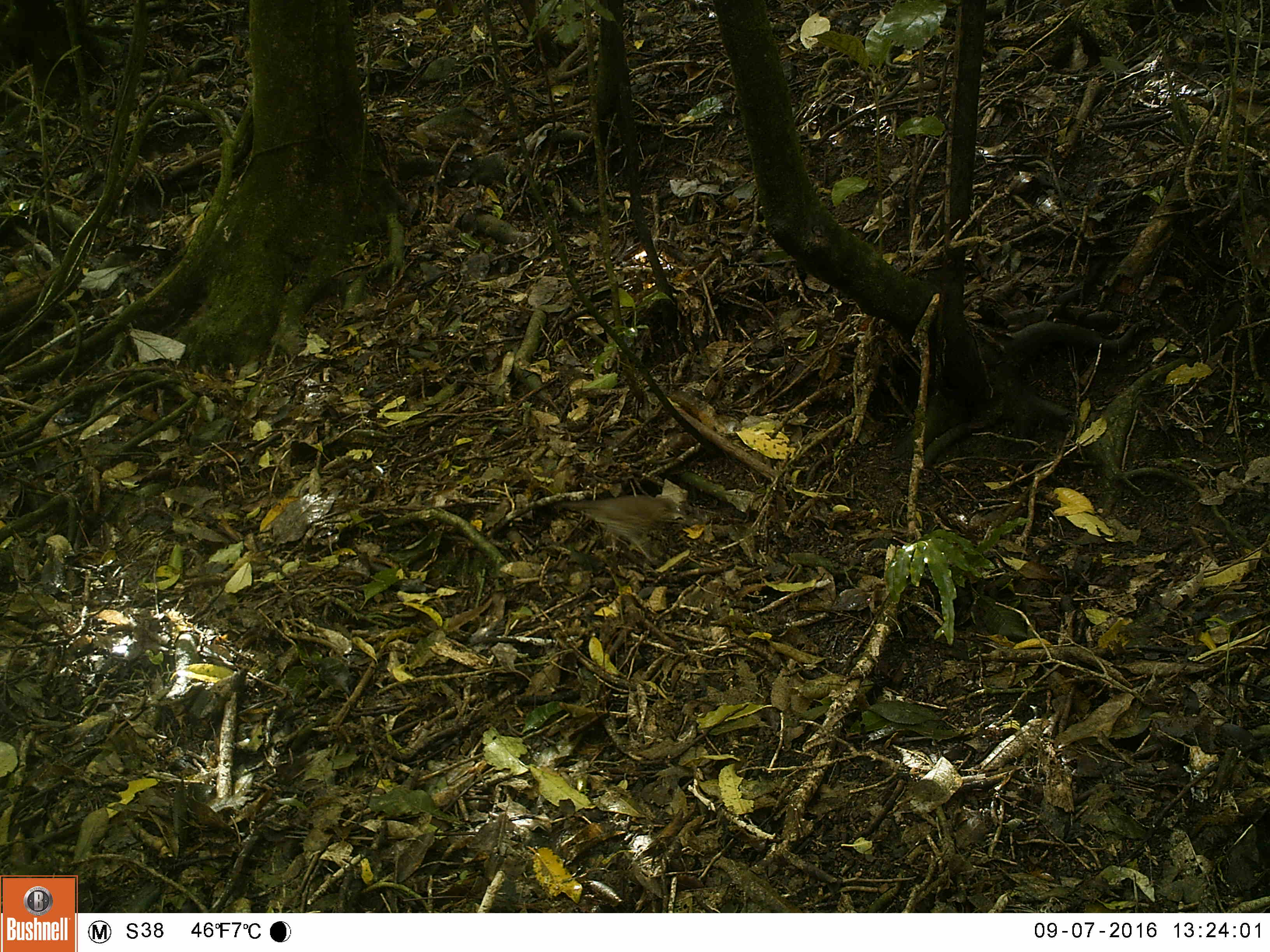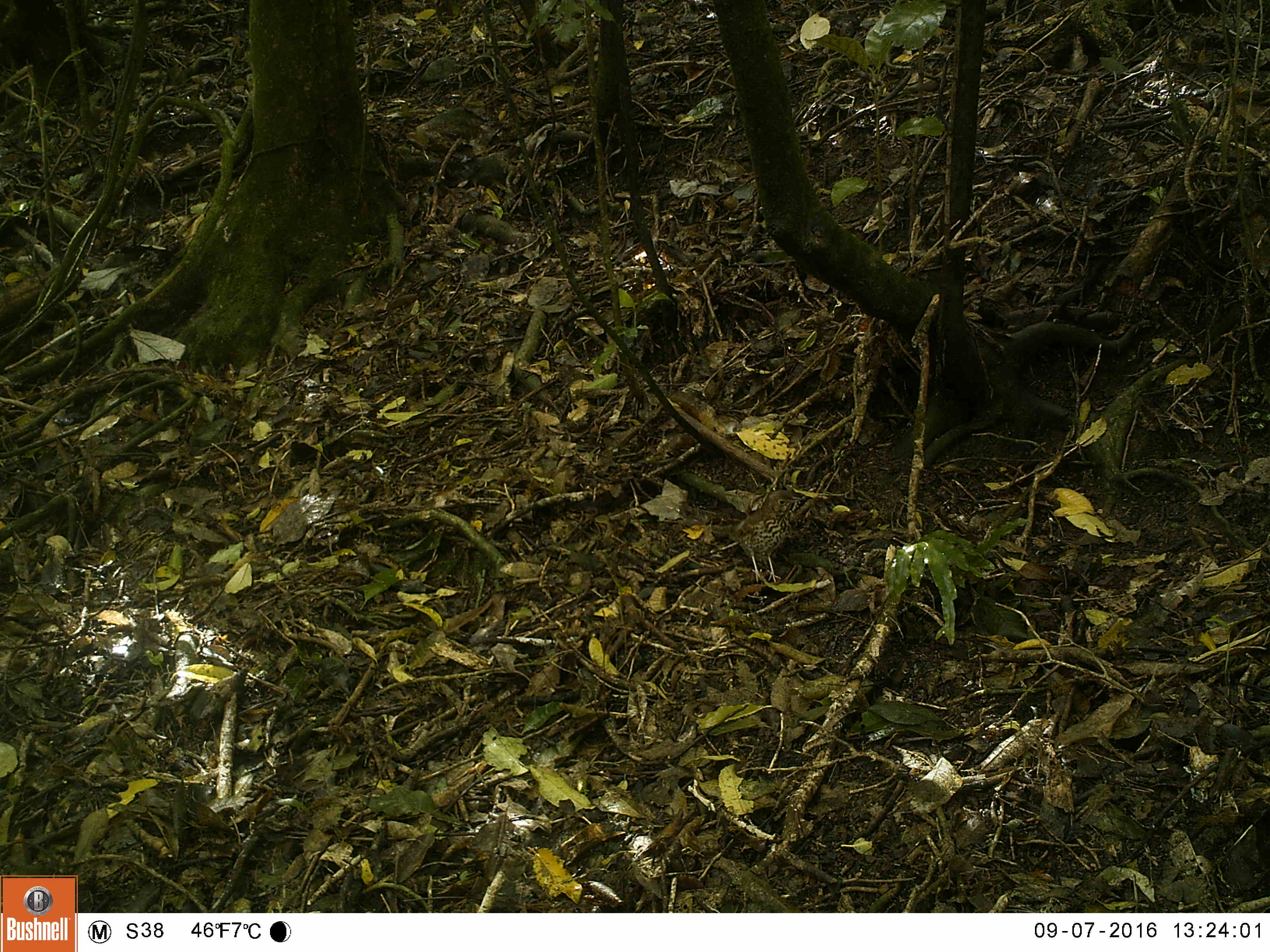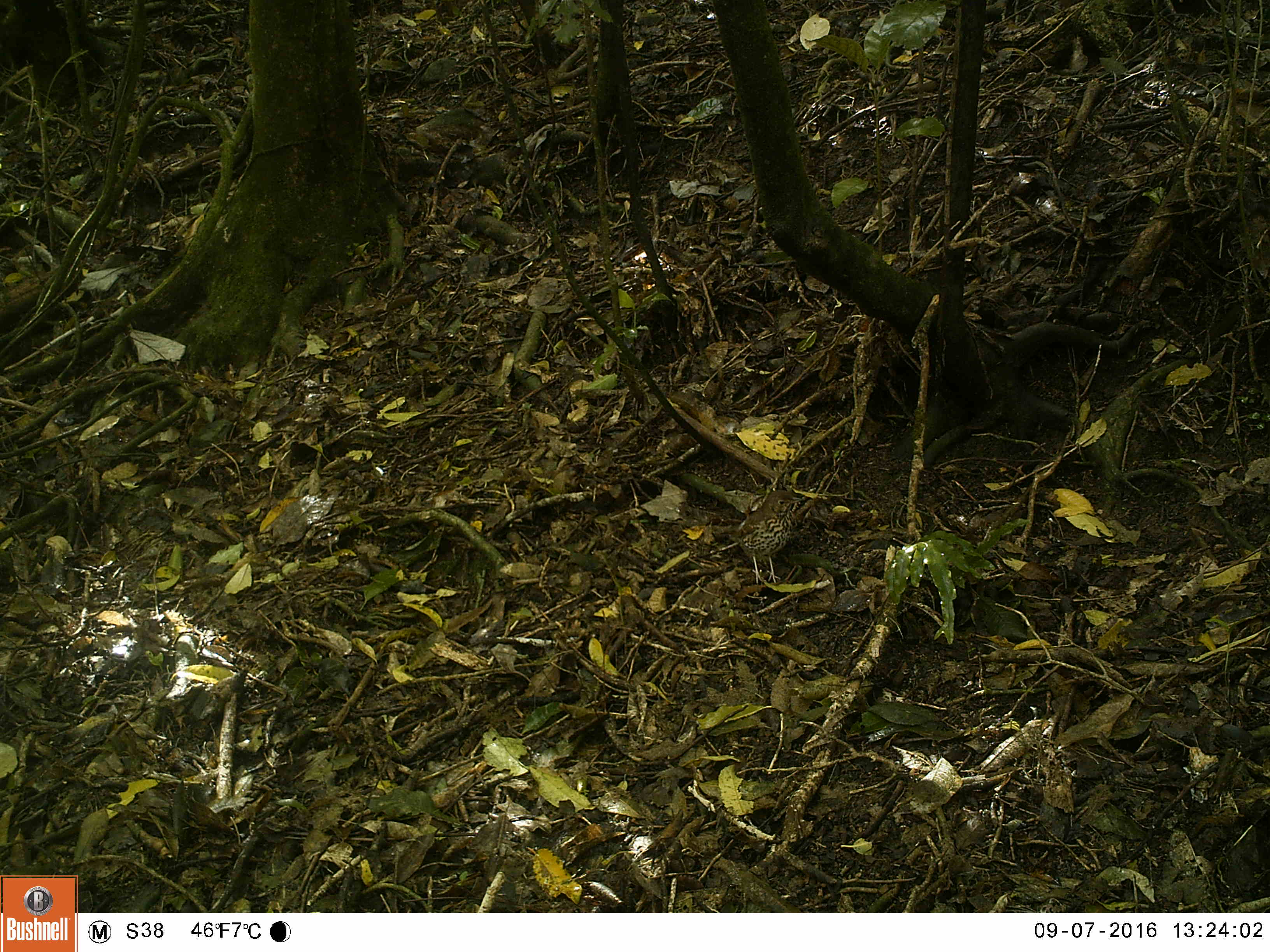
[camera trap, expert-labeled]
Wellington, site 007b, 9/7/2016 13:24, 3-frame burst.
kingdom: Animalia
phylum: Chordata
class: Aves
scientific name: Aves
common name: bird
Bird (Aves).